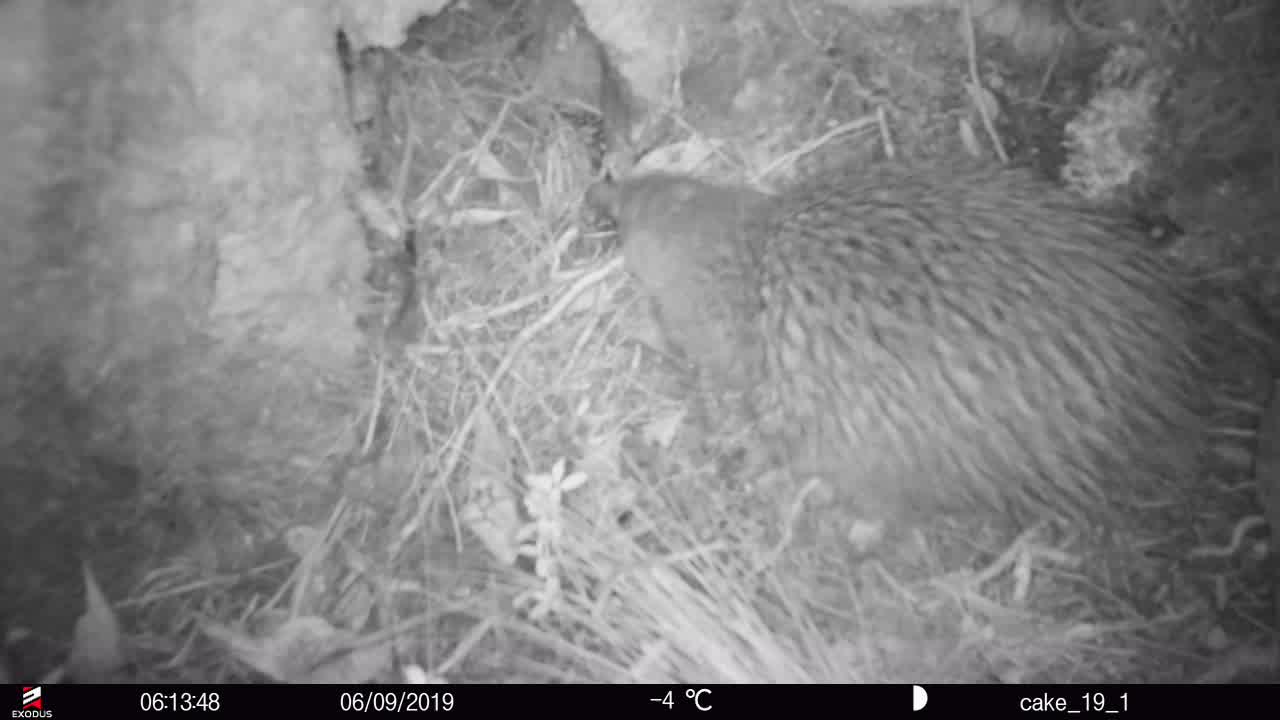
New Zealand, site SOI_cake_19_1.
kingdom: Animalia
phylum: Chordata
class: Aves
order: Apterygiformes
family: Apterygidae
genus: Apteryx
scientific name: Apteryx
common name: kiwi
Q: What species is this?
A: Kiwi (Apteryx).